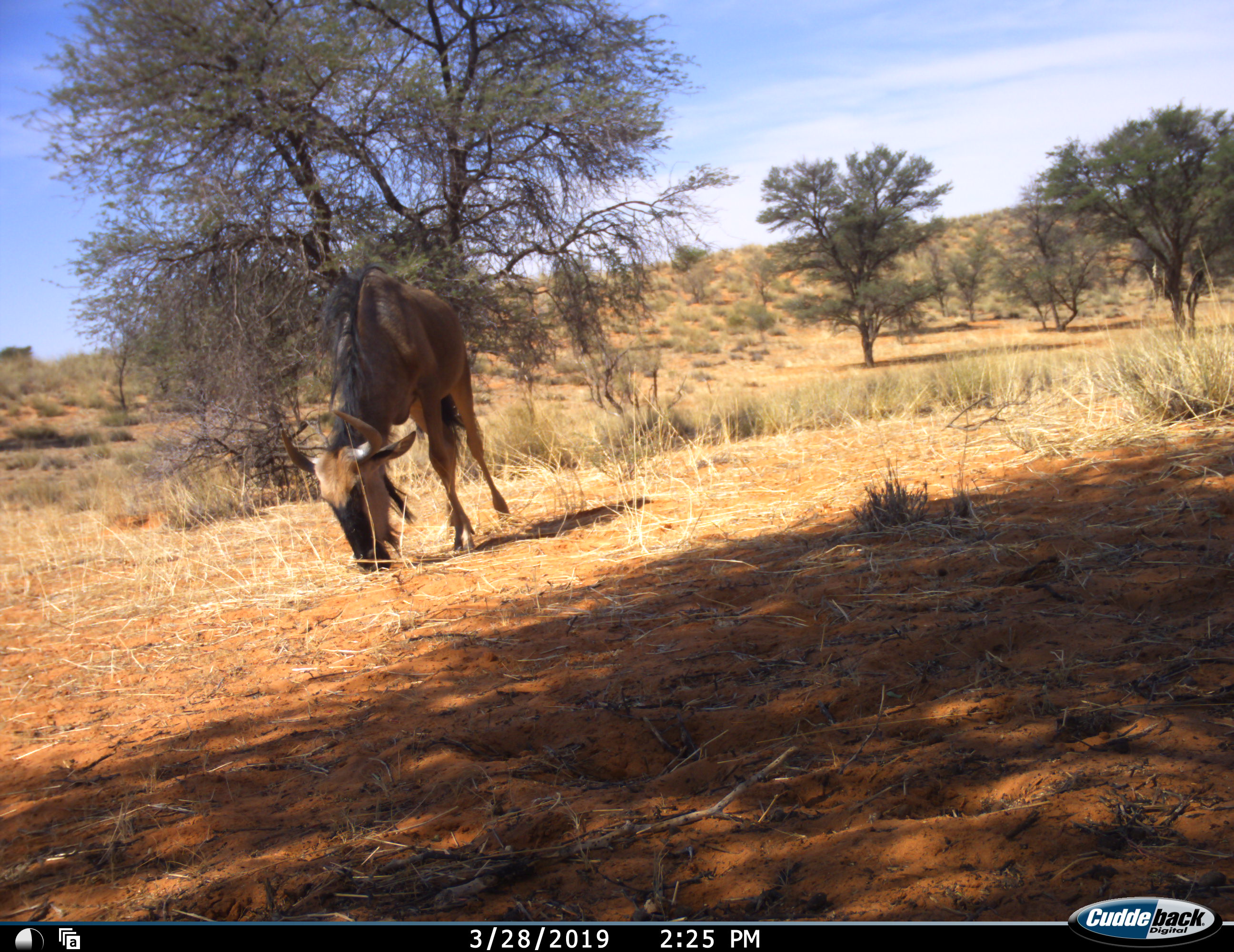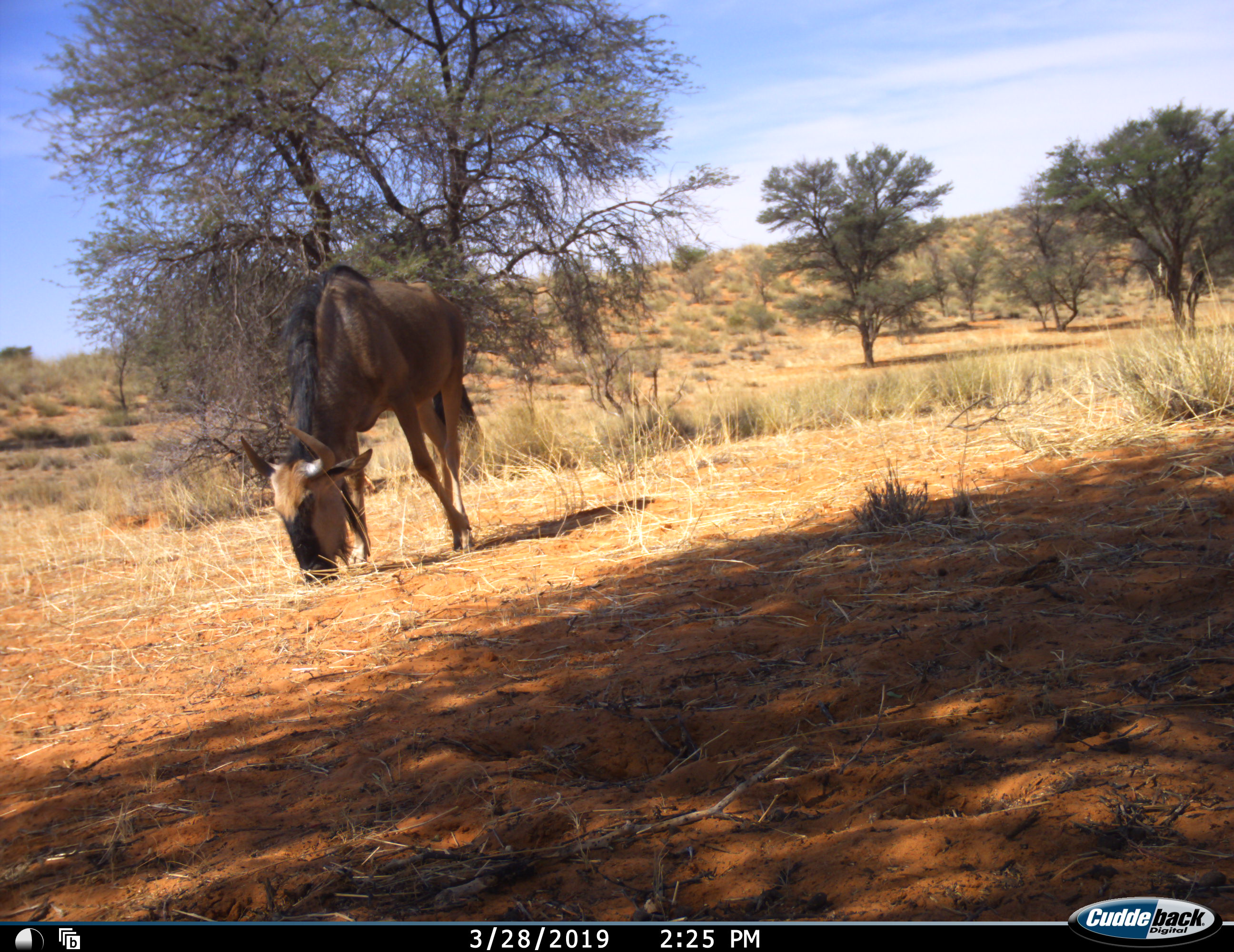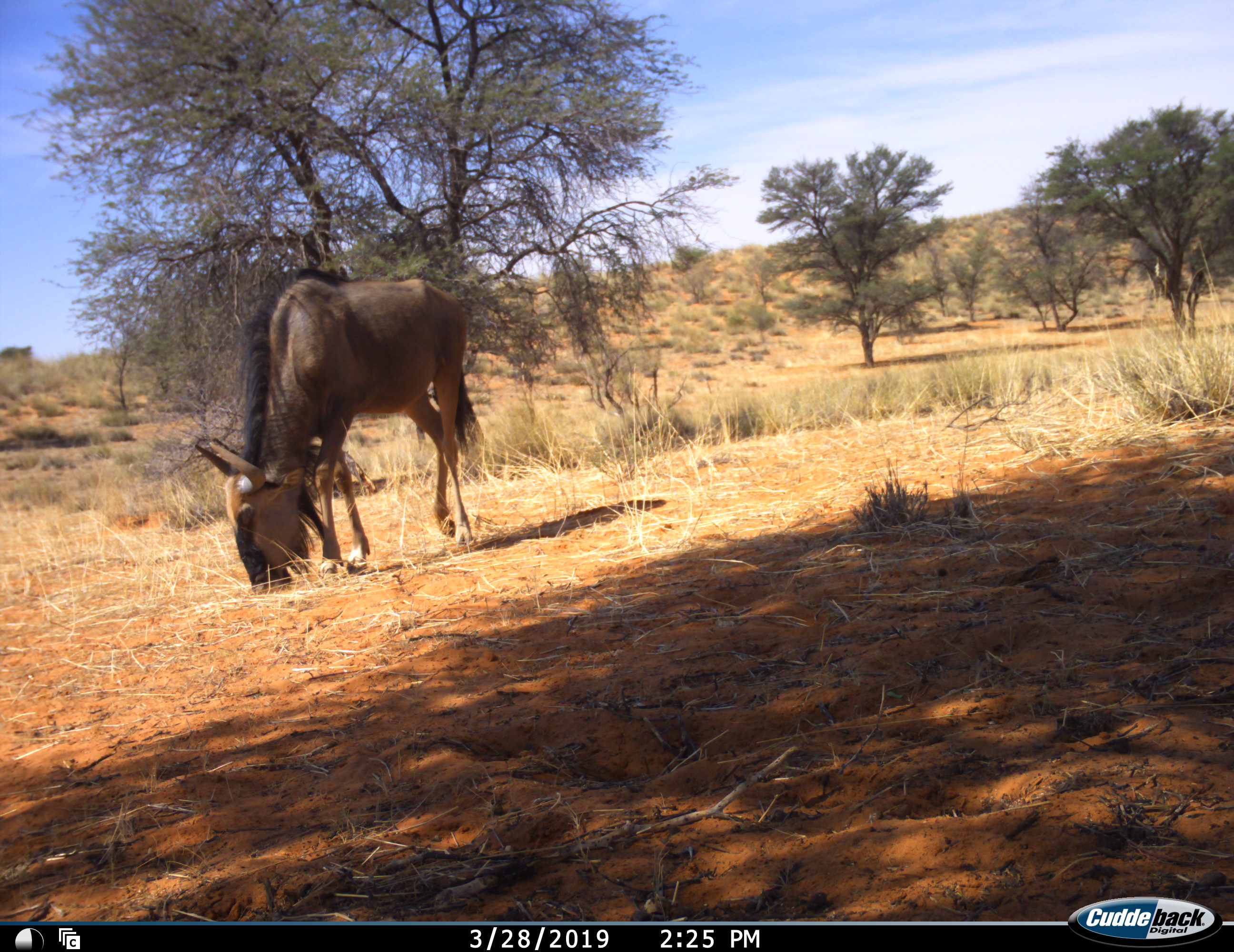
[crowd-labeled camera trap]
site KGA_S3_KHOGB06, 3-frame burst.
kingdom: Animalia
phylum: Chordata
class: Mammalia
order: Artiodactyla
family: Bovidae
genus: Connochaetes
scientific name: Connochaetes taurinus taurinus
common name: blue wildebeest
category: wildebeestblue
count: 1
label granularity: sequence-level